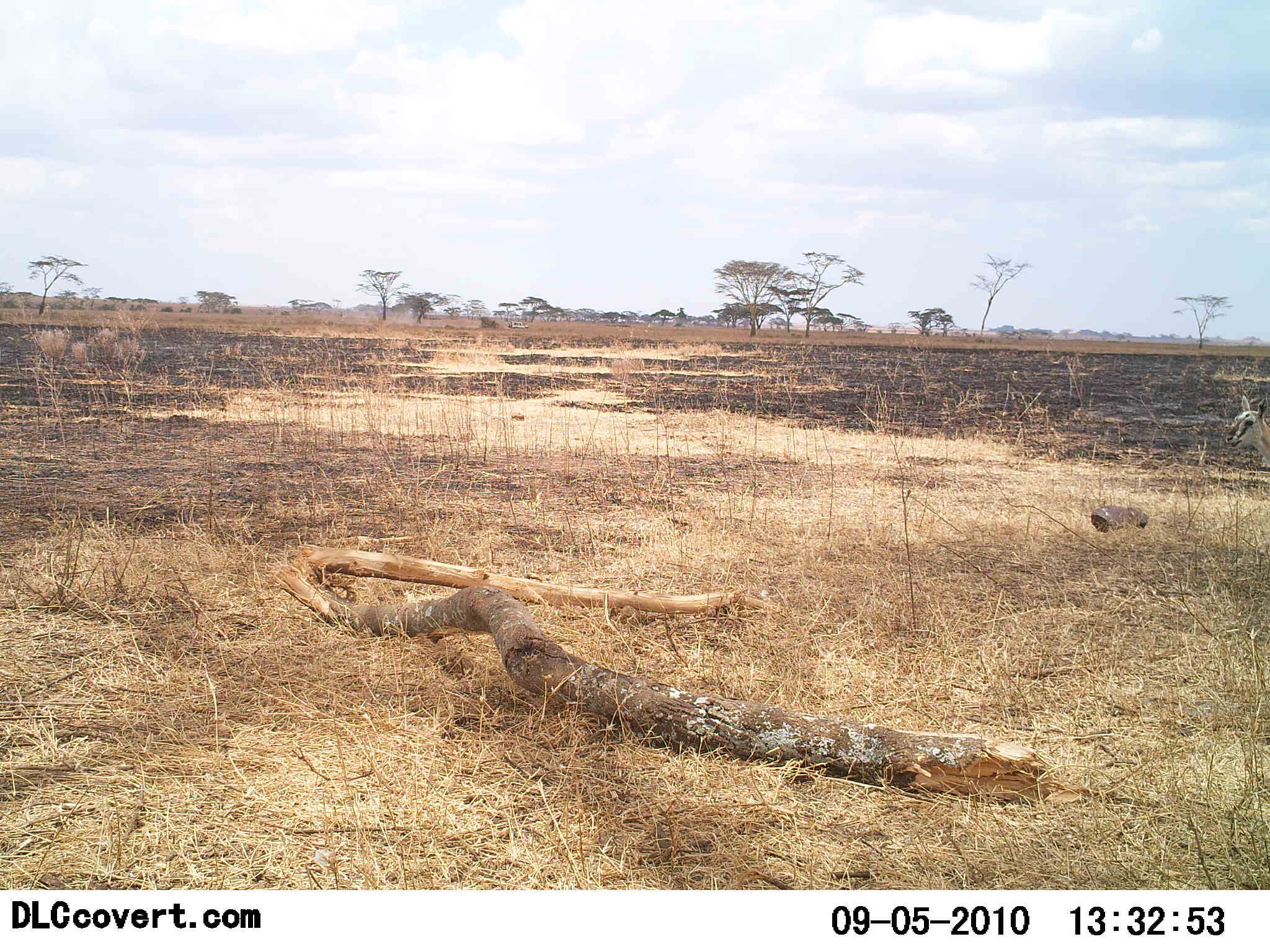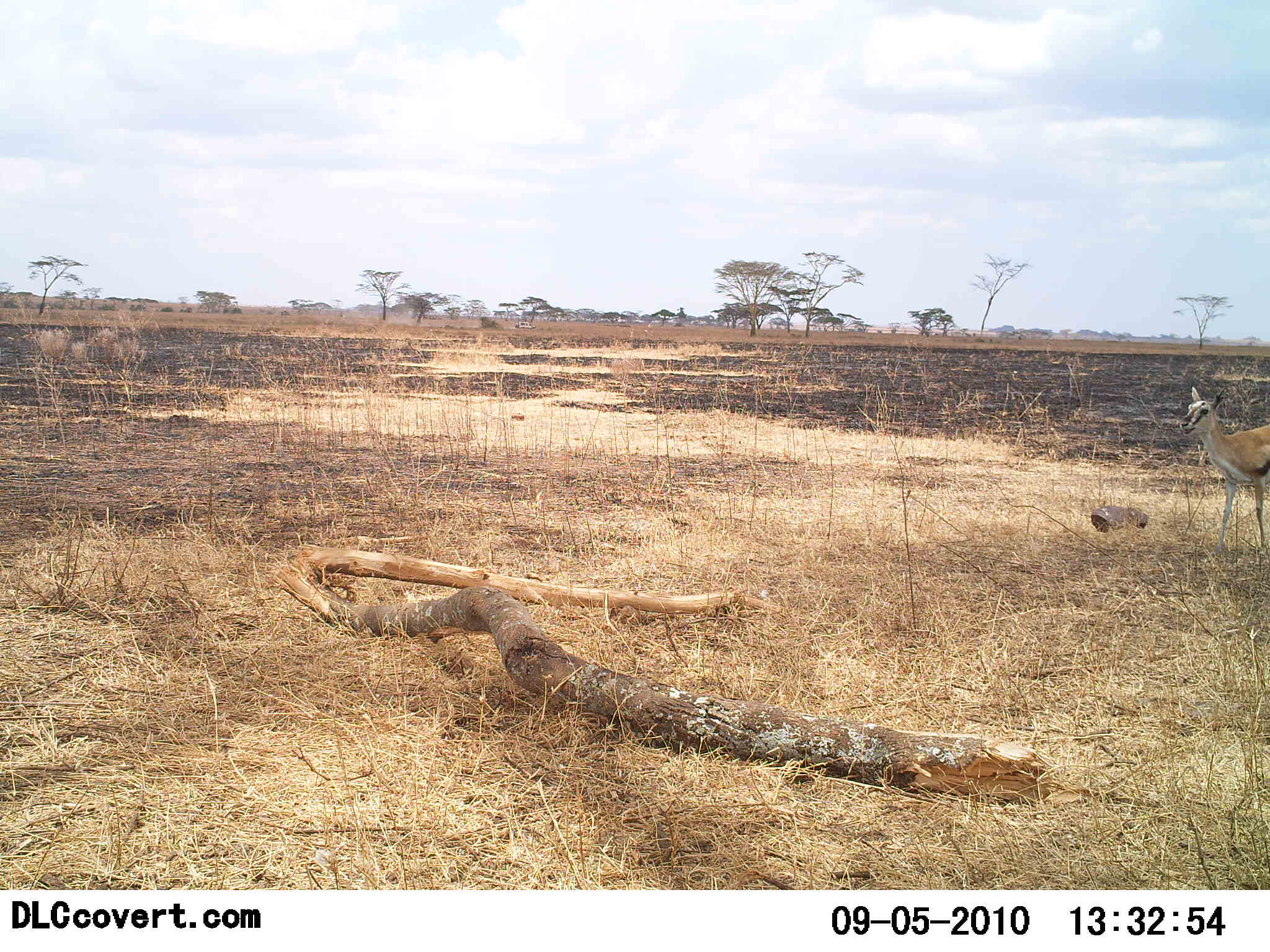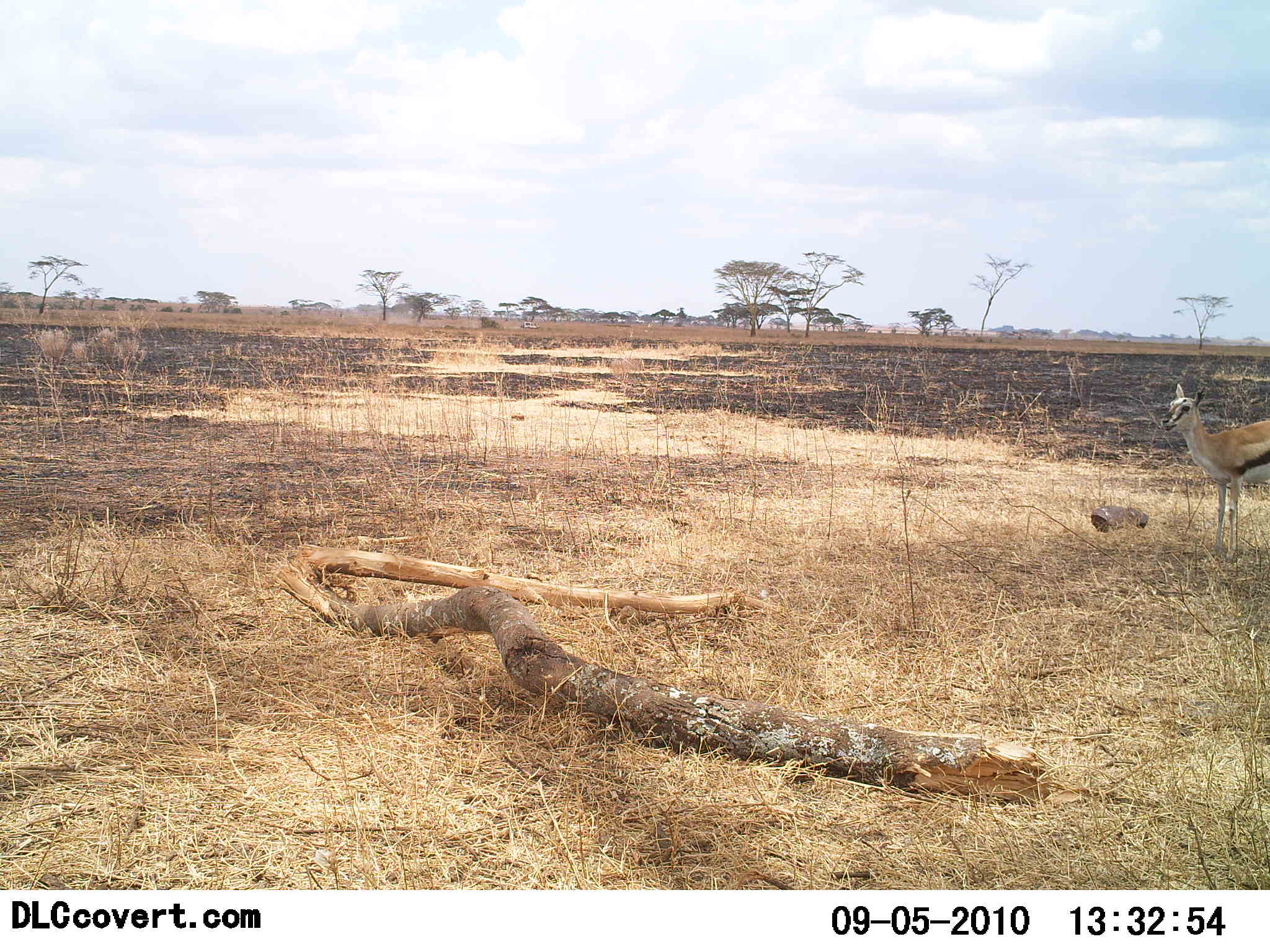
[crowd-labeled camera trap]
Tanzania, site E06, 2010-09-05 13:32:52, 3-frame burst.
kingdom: Animalia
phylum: Chordata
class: Mammalia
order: Artiodactyla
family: Bovidae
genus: Eudorcas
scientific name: Eudorcas thomsonii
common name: thomson's gazelle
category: gazellethomsons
Gazellethomsons (thomson's gazelle) (Eudorcas thomsonii), count 1. Behavior (volunteer vote fractions): standing 28%, resting 0%, moving 89%, interacting 0%. Young present (vote fraction): 6%. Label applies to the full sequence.